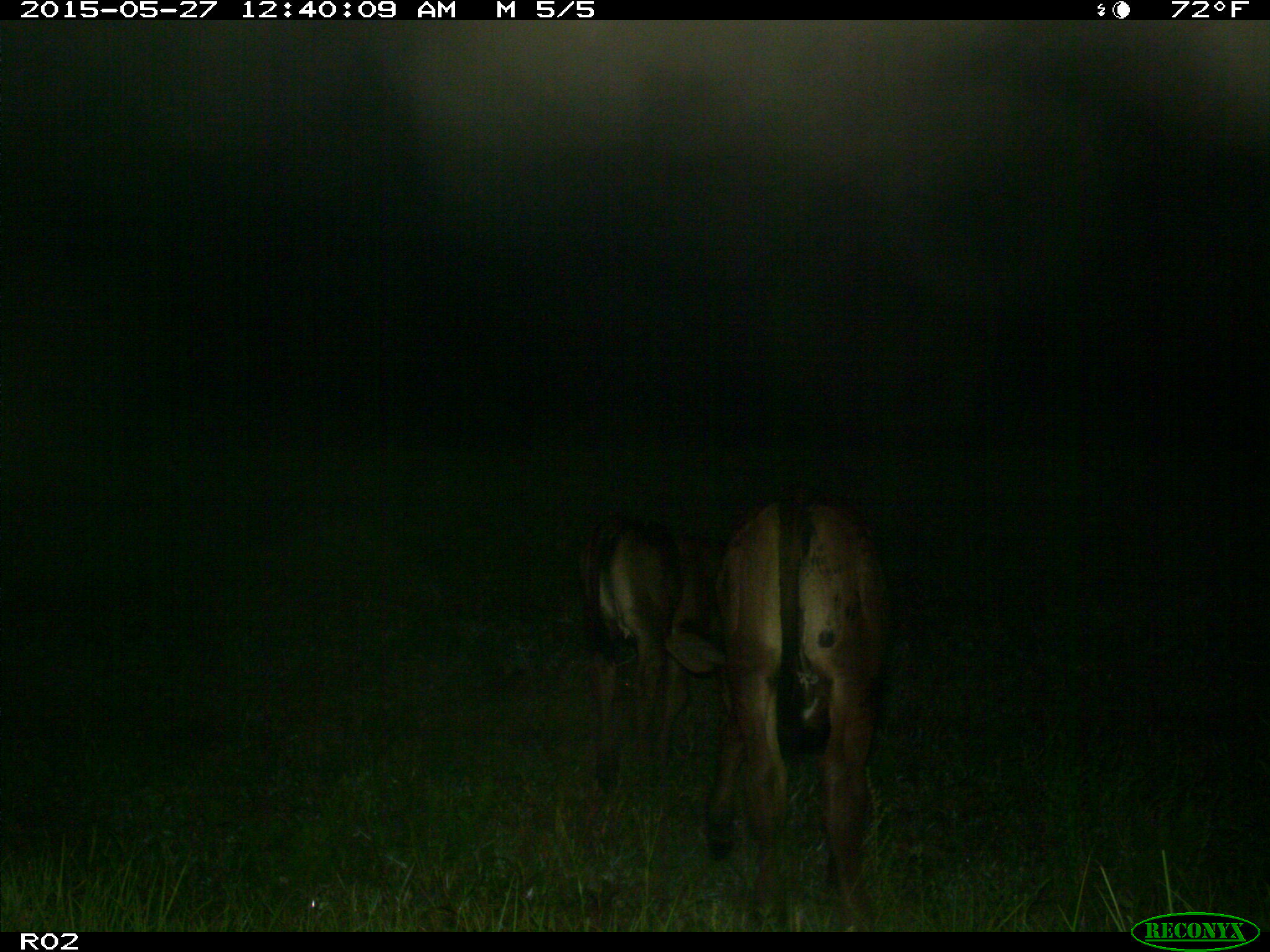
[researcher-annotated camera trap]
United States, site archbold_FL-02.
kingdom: Animalia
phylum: Chordata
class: Mammalia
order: Artiodactyla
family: Bovidae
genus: Bos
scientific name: Bos taurus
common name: domestic cow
Bos taurus (domestic cow).